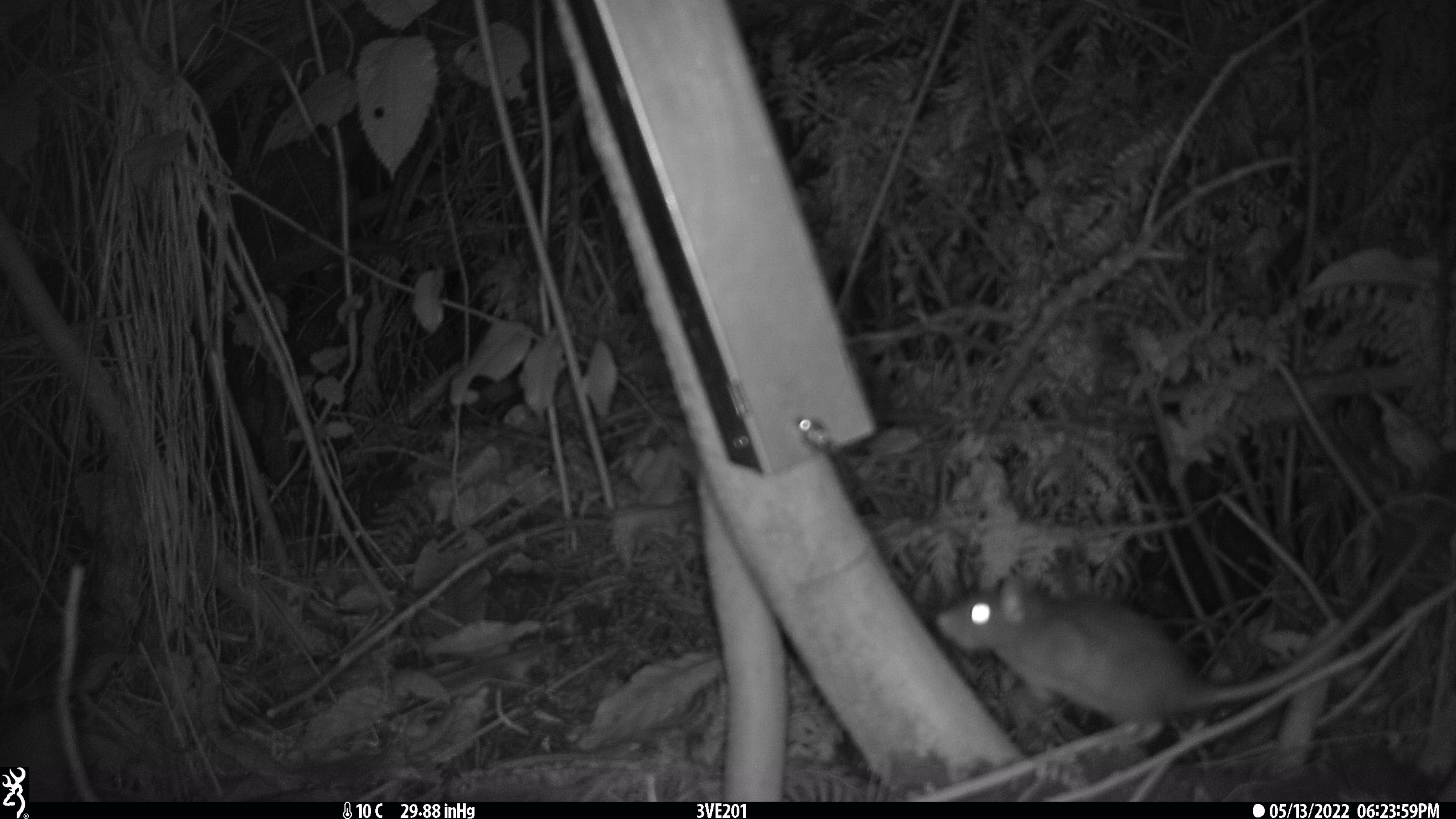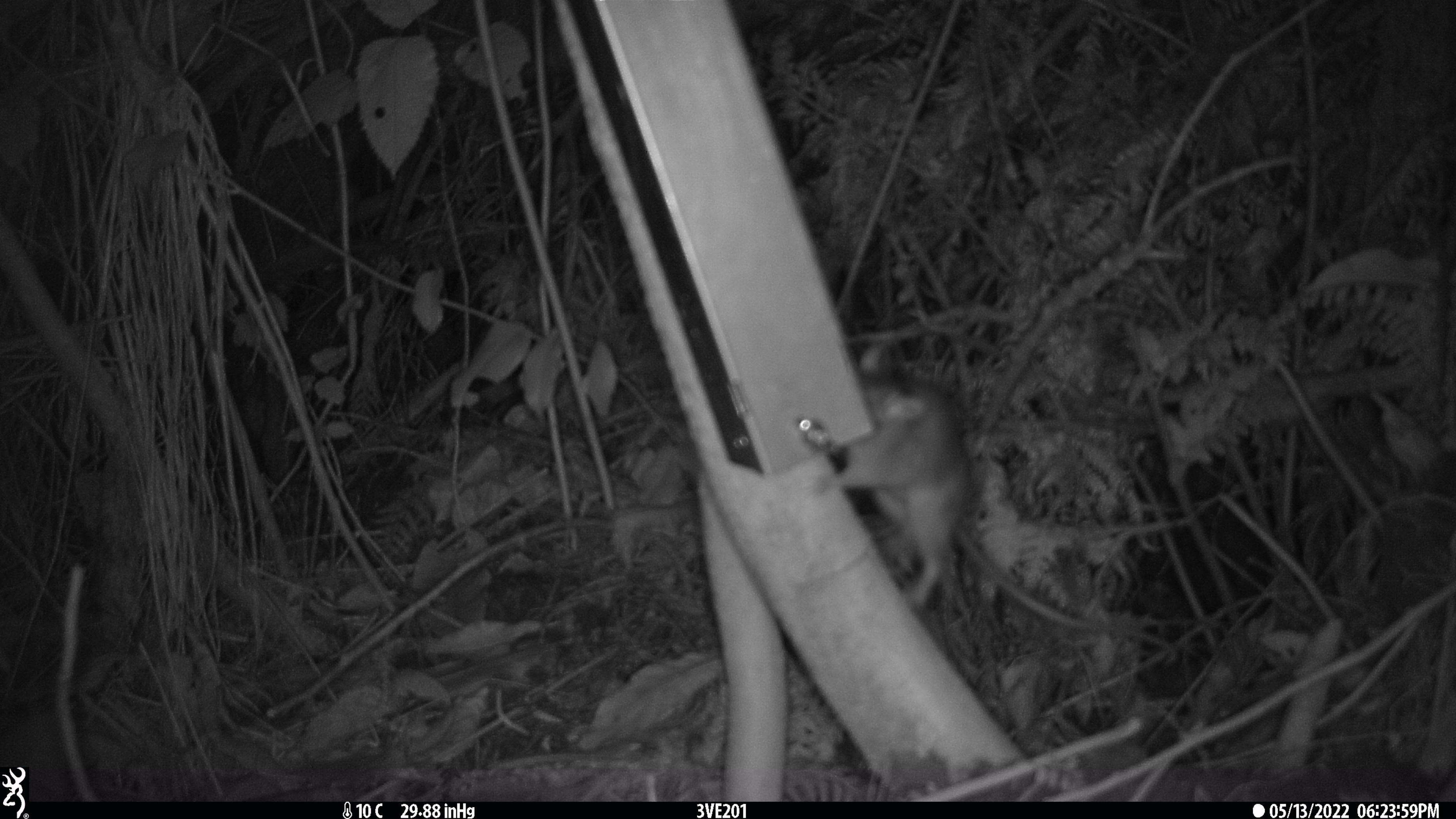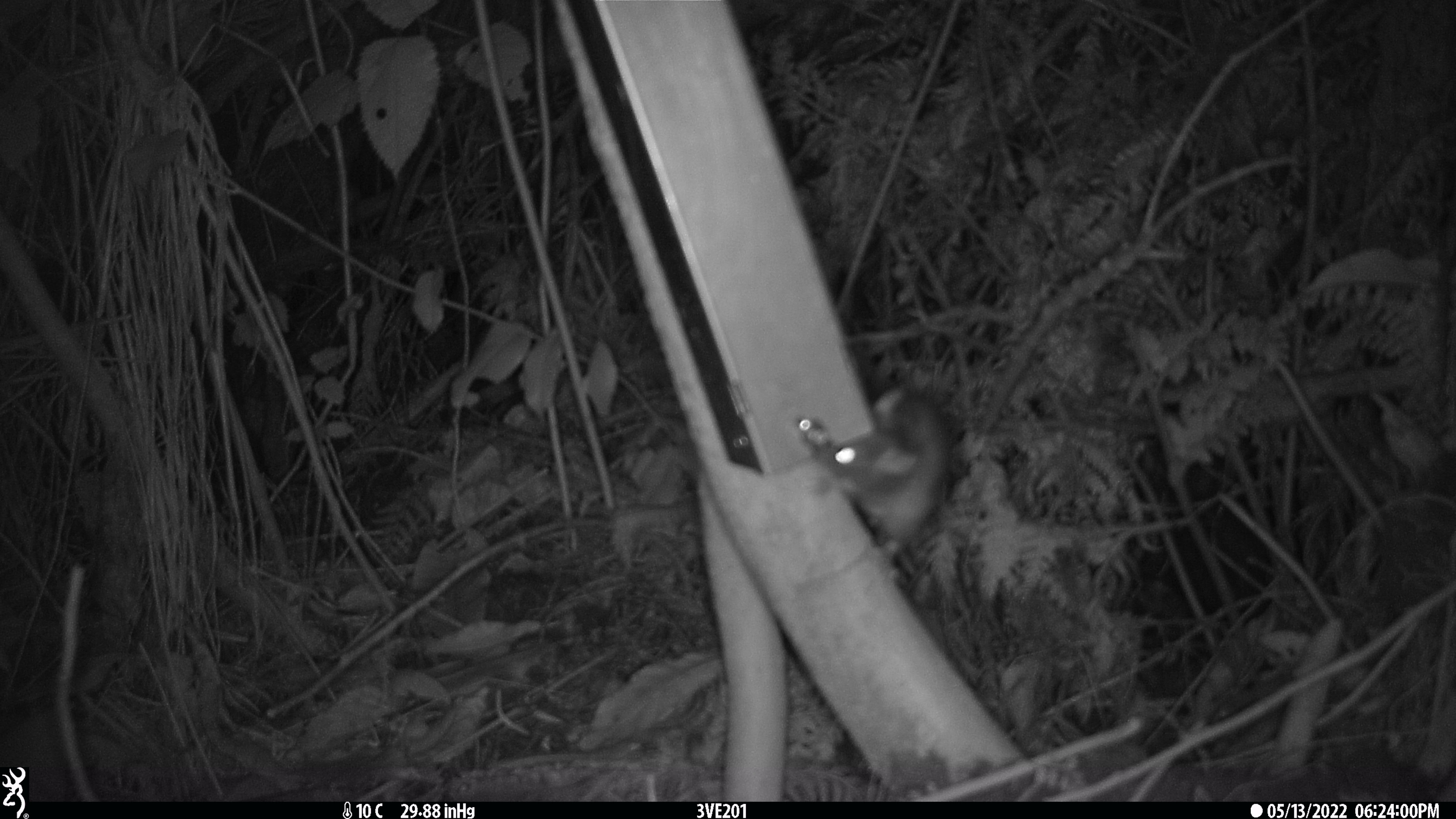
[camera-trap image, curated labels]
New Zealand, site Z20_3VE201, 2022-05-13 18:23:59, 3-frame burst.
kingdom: Animalia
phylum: Chordata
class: Mammalia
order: Rodentia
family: Muridae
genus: Rattus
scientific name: Rattus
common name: rat